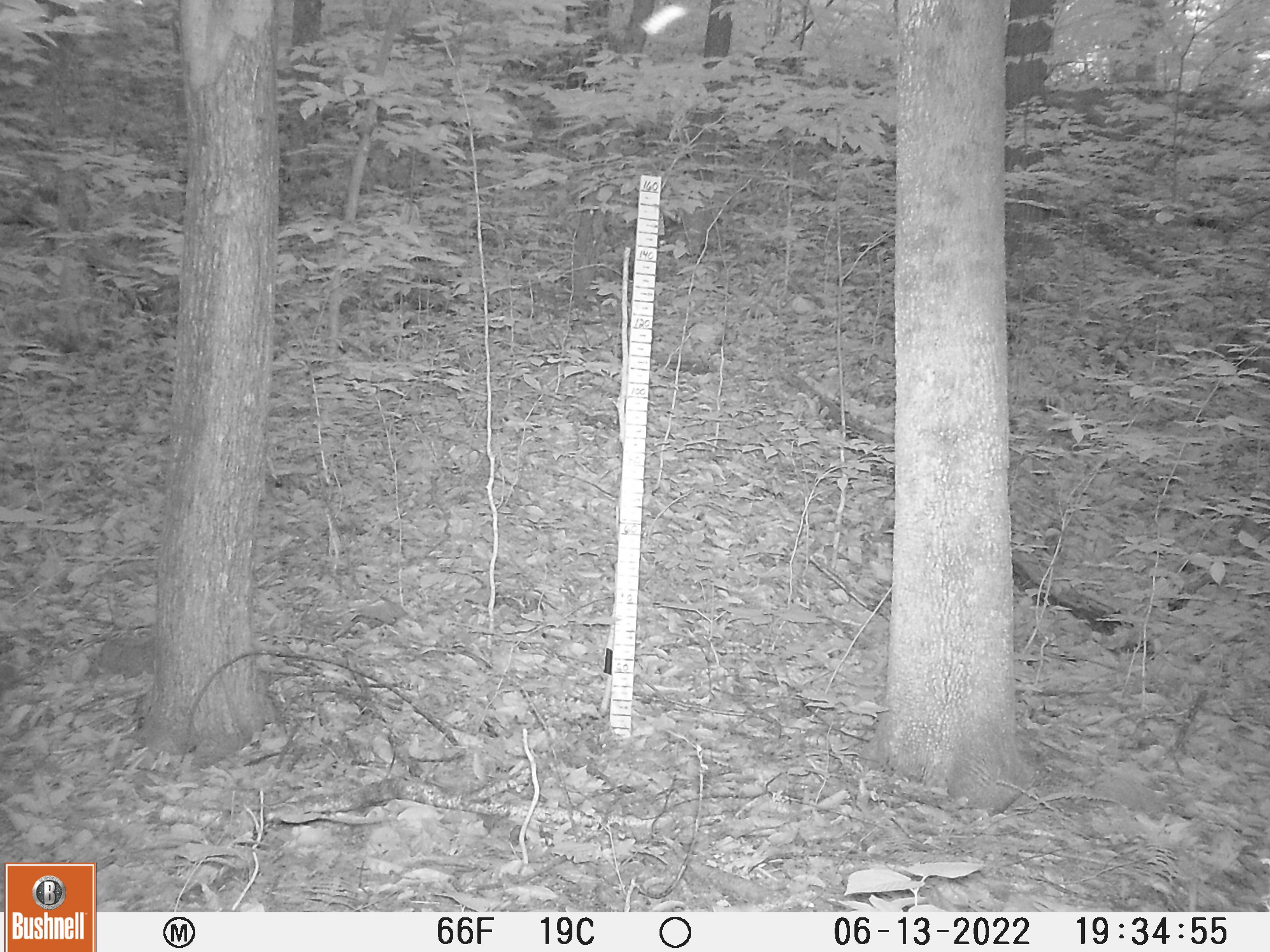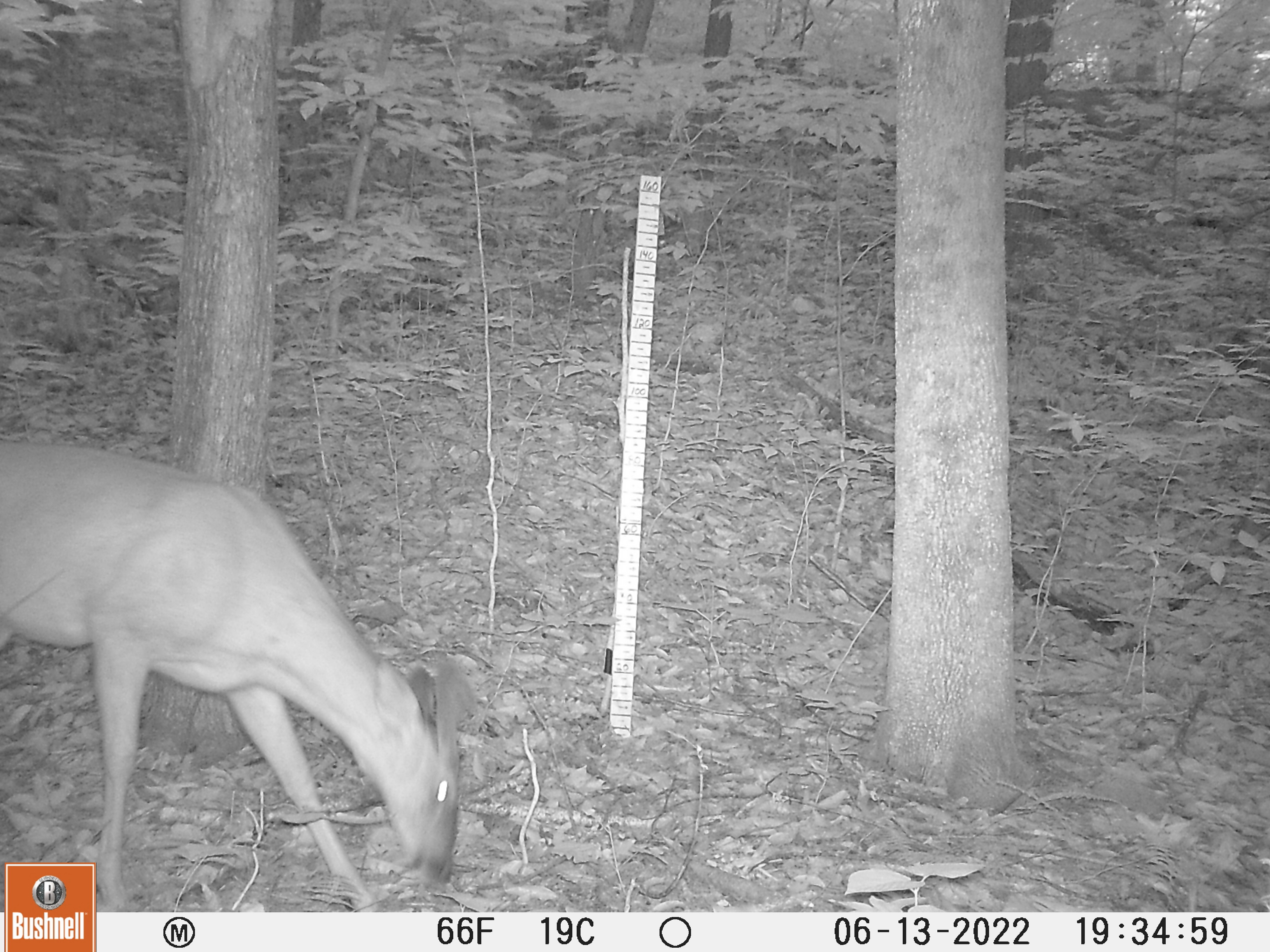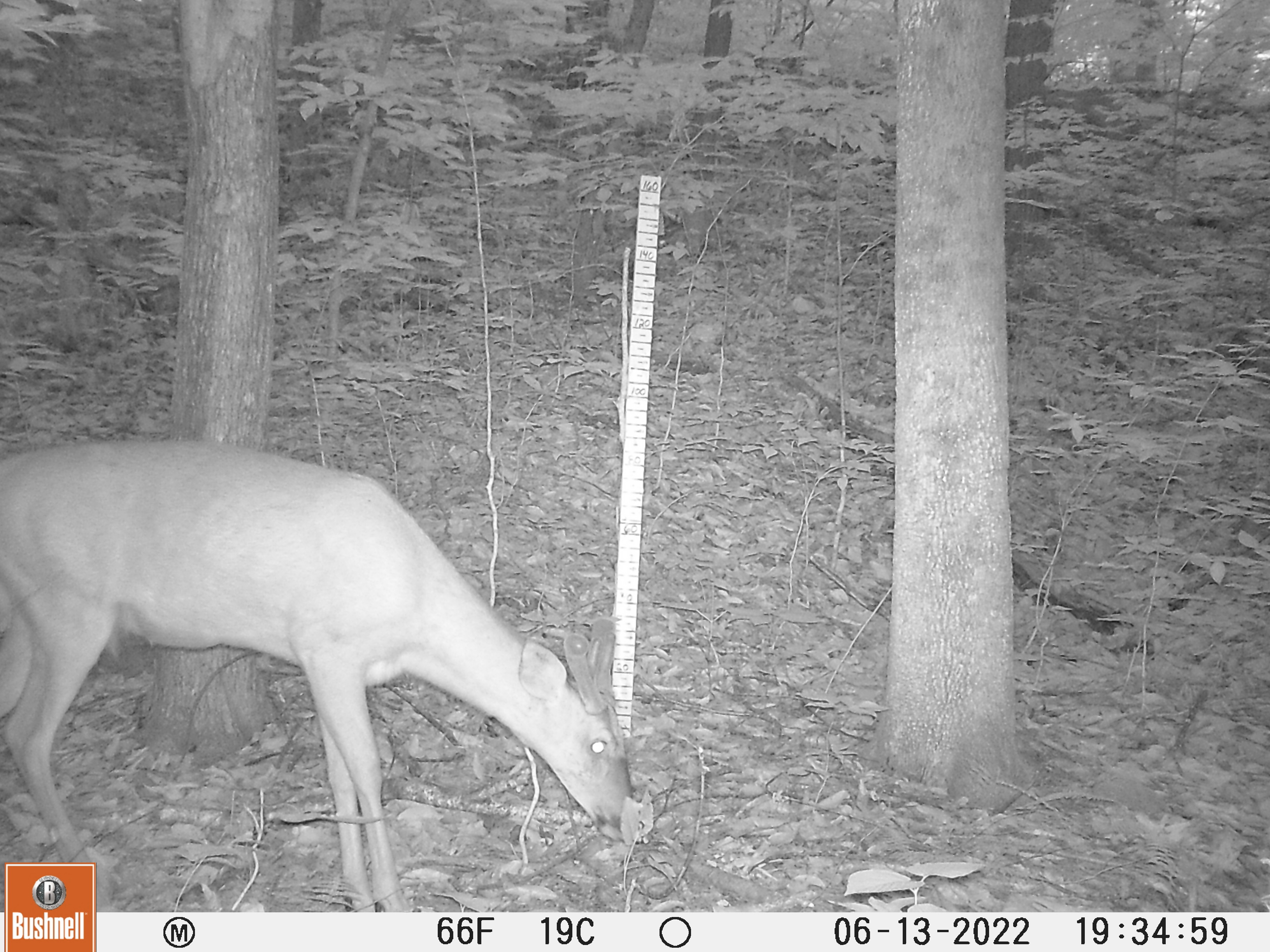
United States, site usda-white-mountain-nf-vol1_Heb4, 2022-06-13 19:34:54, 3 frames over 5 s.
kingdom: Animalia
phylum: Chordata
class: Mammalia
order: Artiodactyla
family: Cervidae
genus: Odocoileus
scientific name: Odocoileus virginianus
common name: white-tailed deer